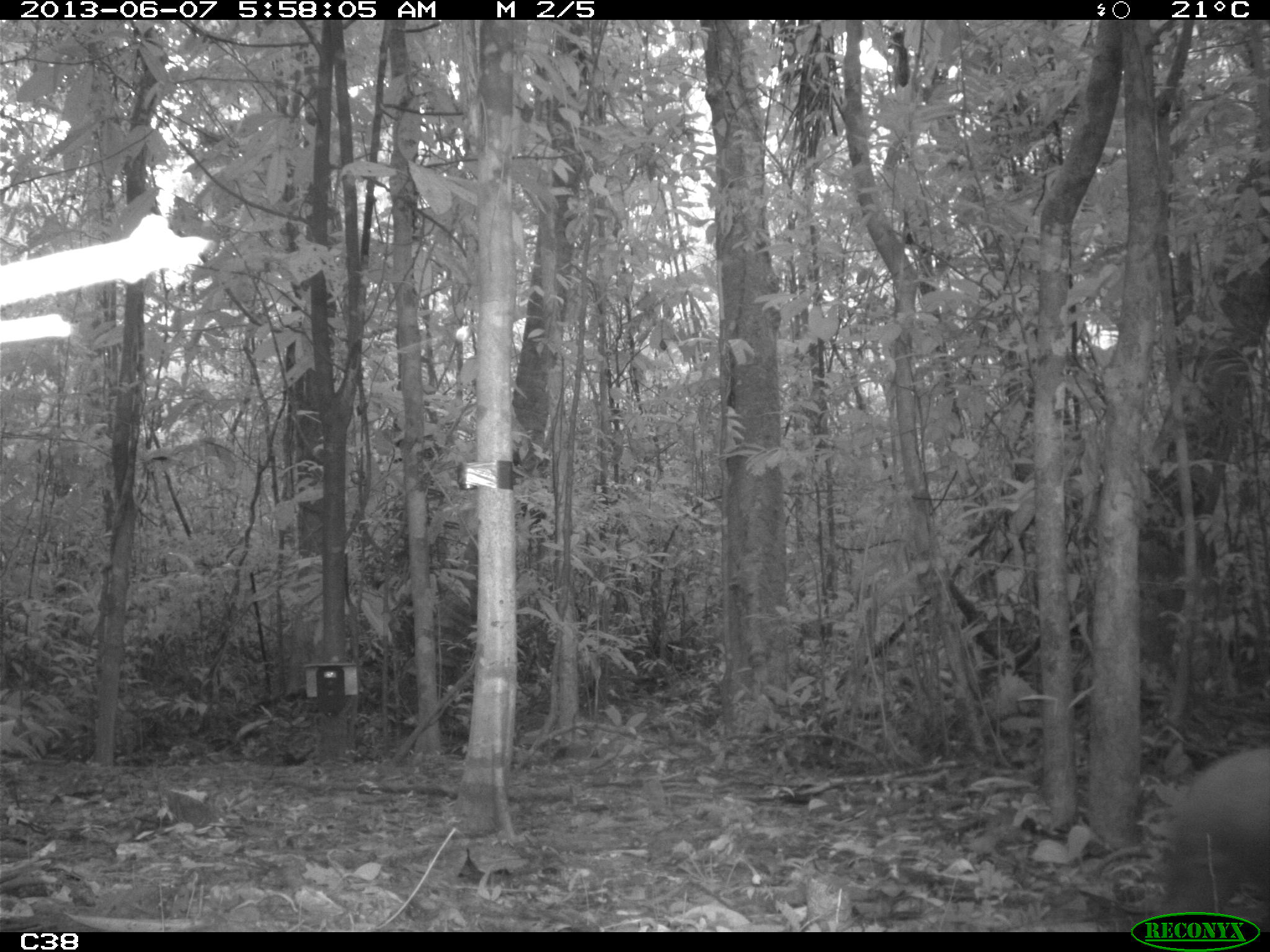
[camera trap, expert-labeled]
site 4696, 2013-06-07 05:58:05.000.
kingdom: Animalia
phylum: Chordata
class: Mammalia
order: Rodentia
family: Dasyproctidae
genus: Dasyprocta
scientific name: Dasyprocta leporina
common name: red-rumped agouti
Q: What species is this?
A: Dasyprocta leporina (red-rumped agouti).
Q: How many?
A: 1.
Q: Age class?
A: Adult.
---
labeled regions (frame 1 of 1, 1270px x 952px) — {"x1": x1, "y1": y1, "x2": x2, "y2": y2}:
dasyprocta leporina: {"x1": 1160, "y1": 747, "x2": 1270, "y2": 915}